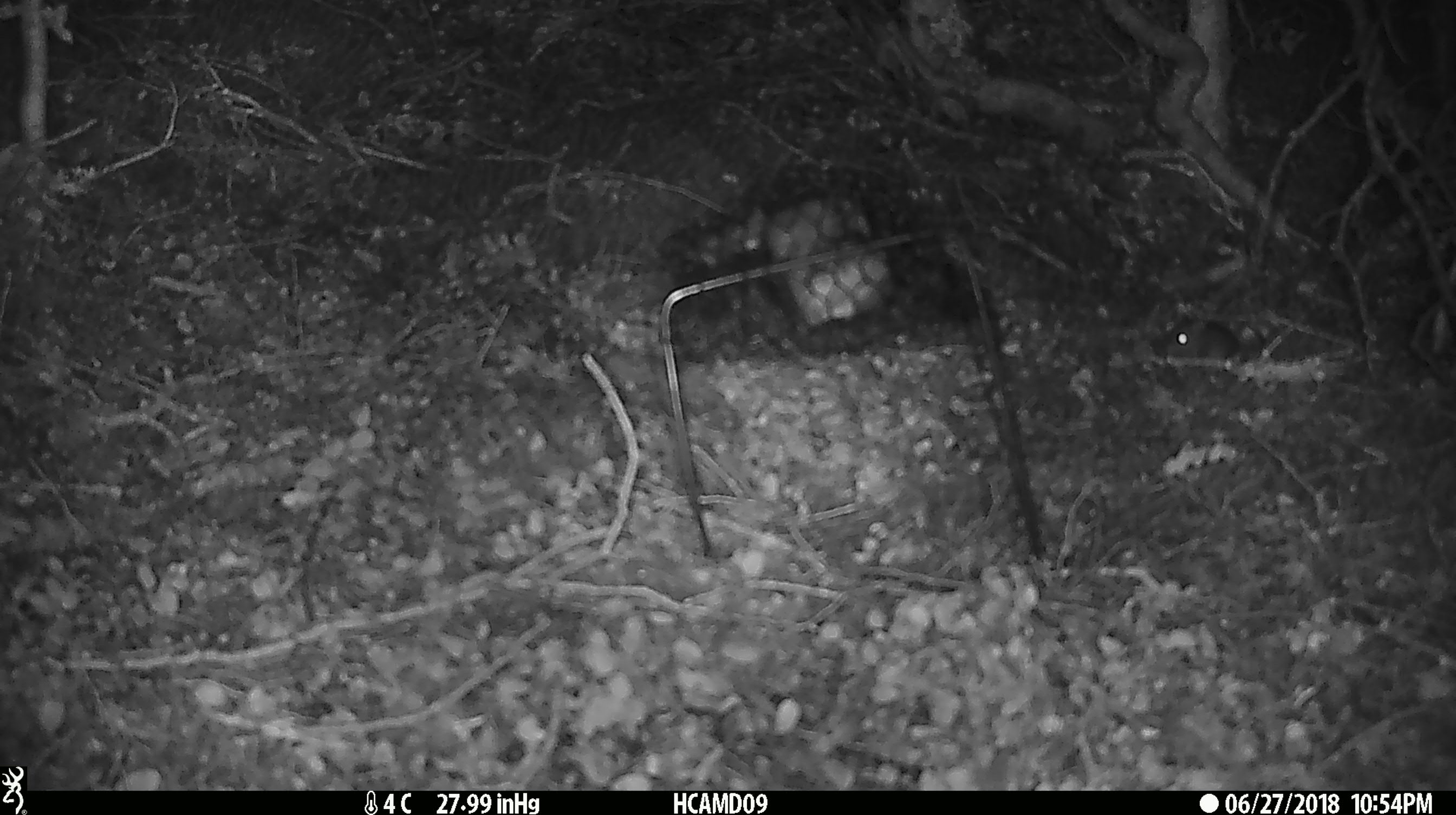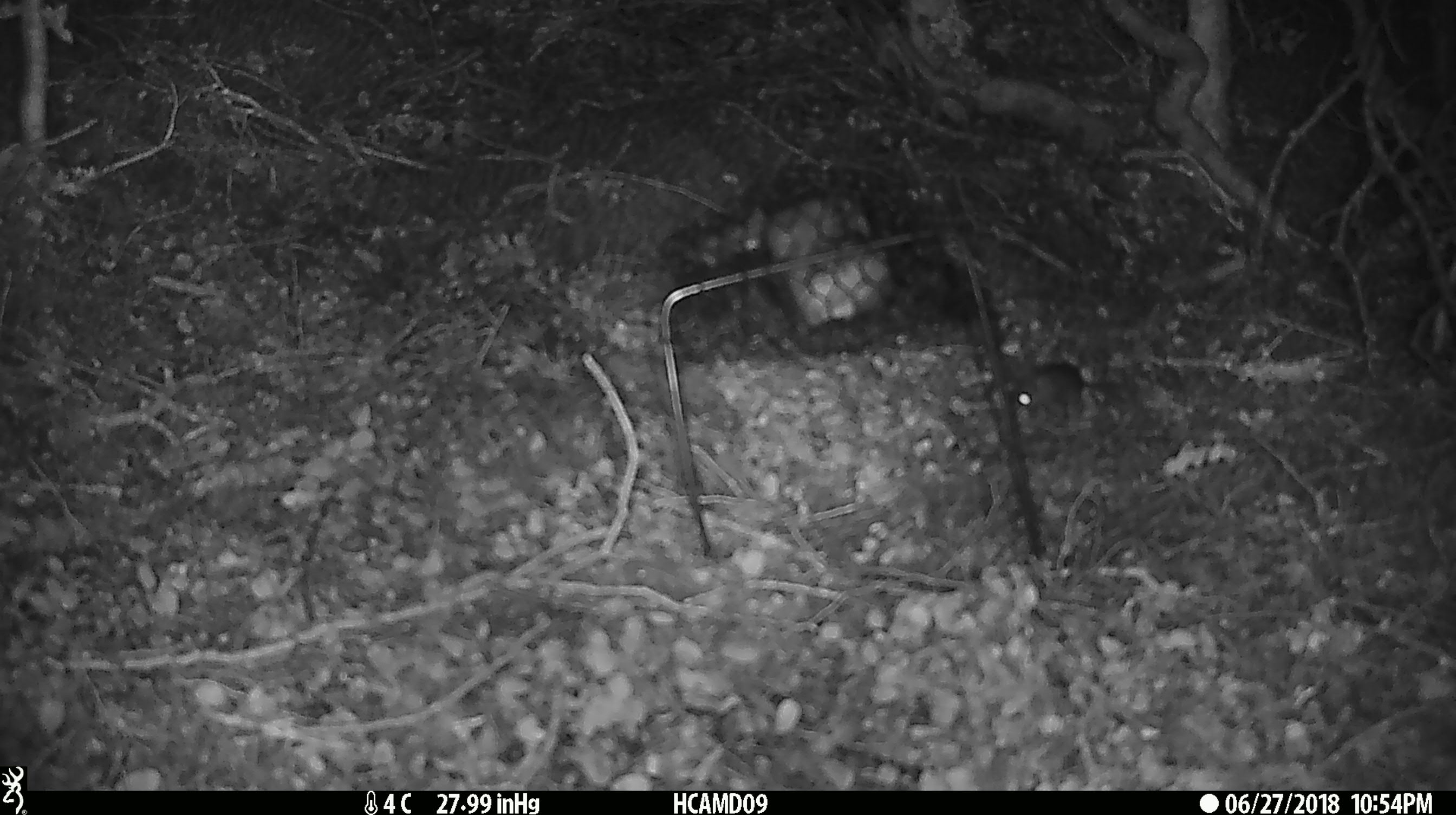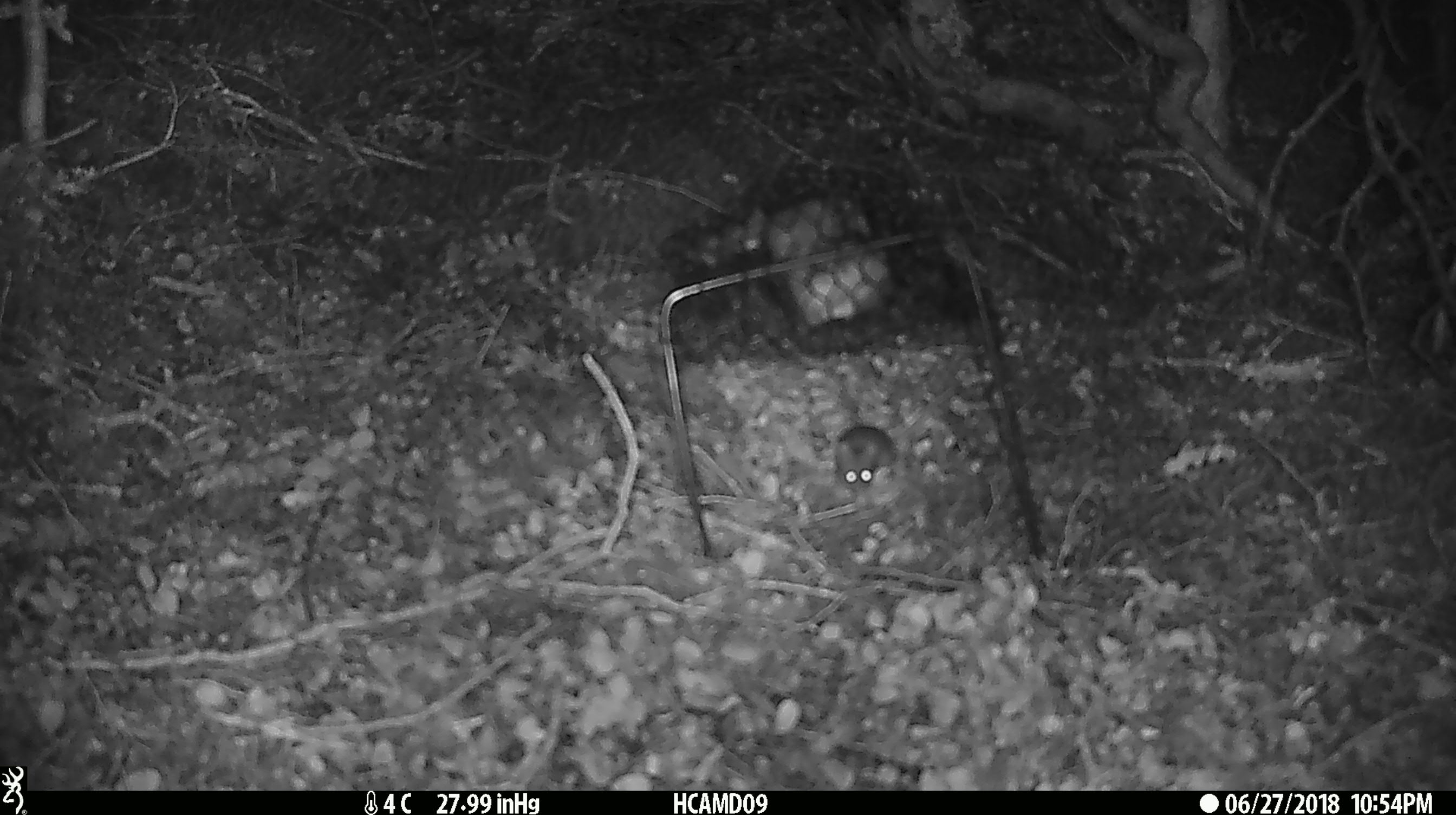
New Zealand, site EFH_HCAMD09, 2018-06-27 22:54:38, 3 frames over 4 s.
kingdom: Animalia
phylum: Chordata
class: Mammalia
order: Rodentia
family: Muridae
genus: Mus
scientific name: Mus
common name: mouse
Mouse (Mus).